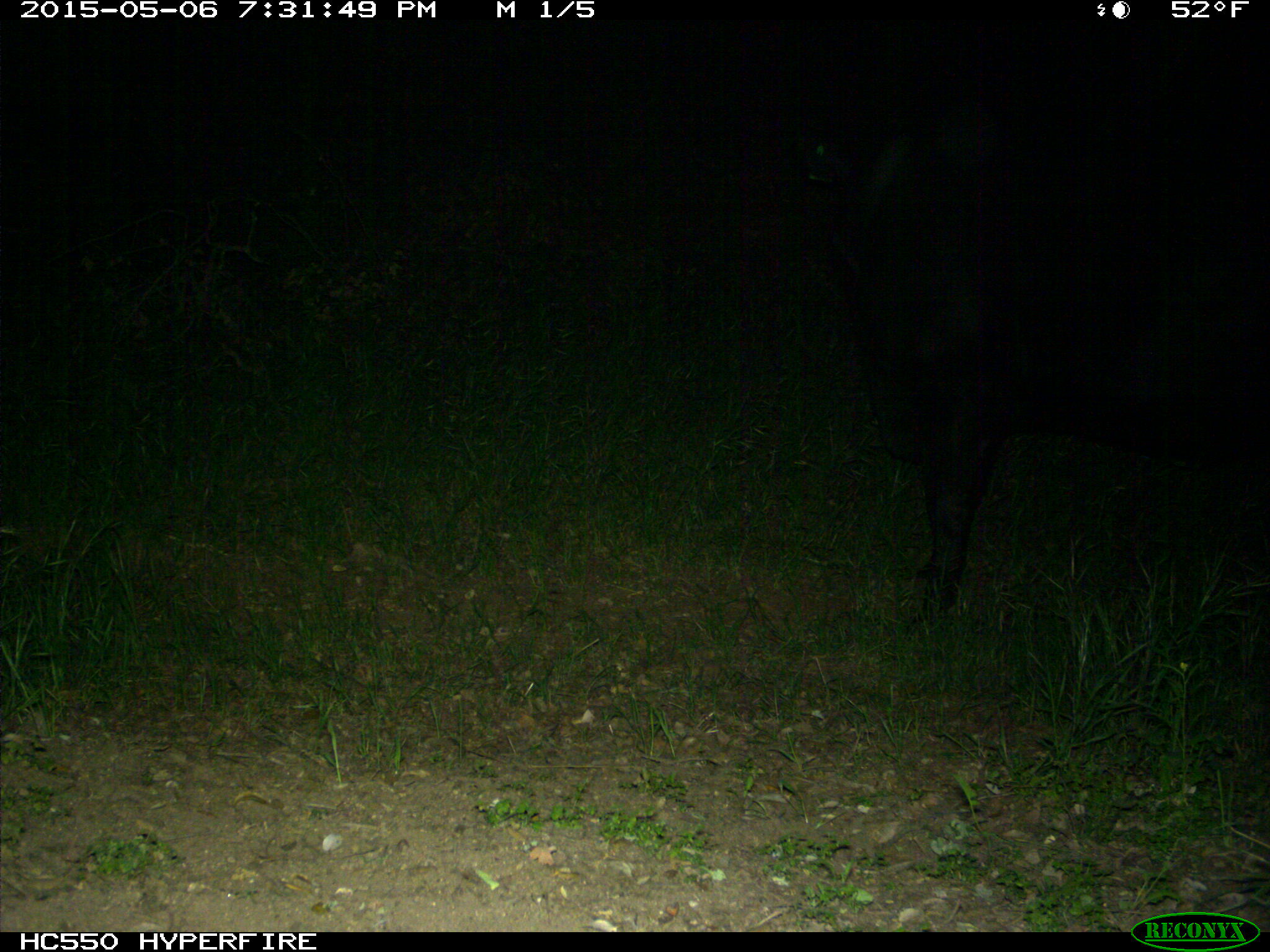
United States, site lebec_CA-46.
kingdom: Animalia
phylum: Chordata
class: Mammalia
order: Artiodactyla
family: Bovidae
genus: Bos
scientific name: Bos taurus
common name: domestic cow